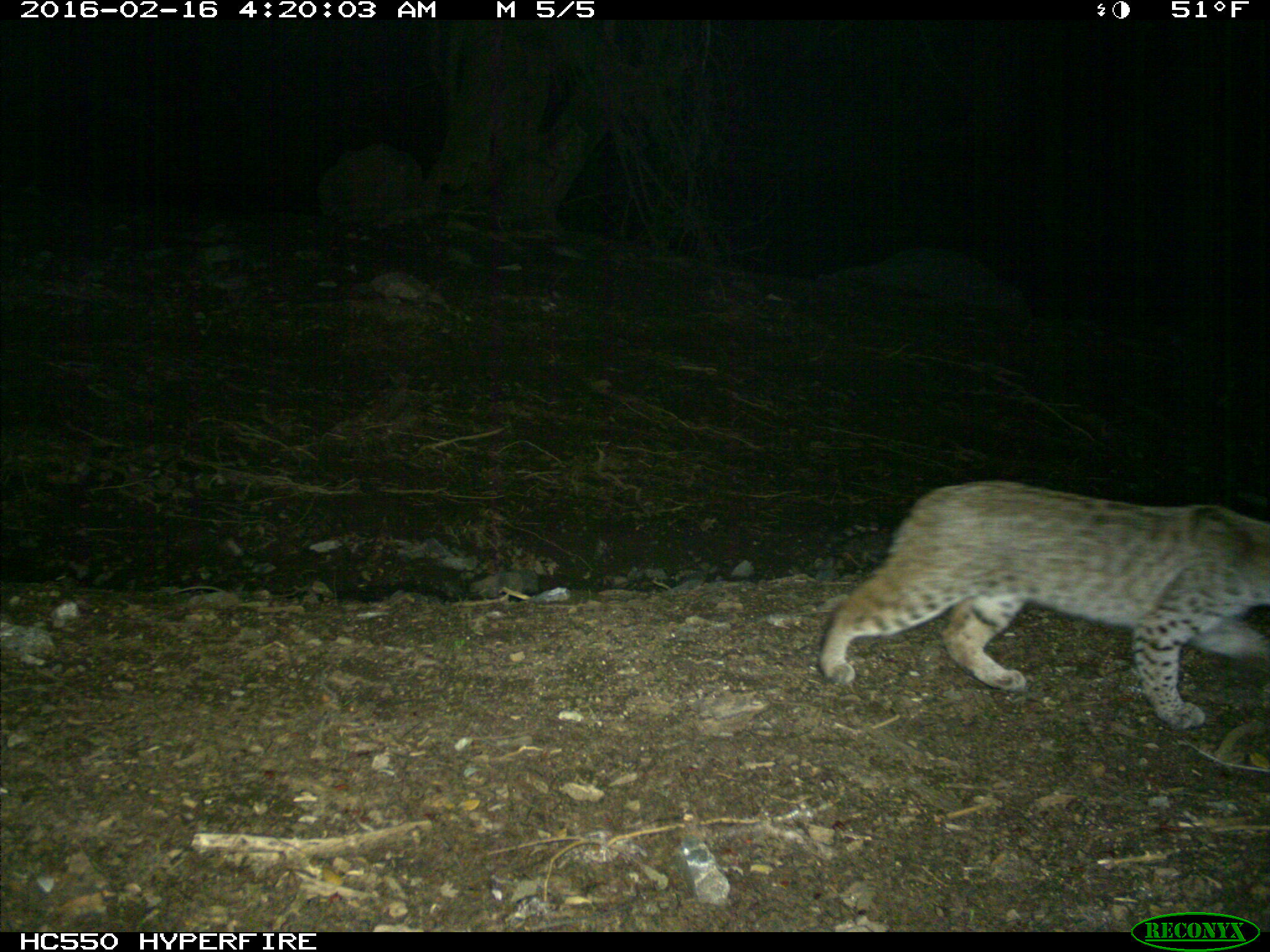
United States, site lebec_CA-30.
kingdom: Animalia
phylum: Chordata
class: Mammalia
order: Carnivora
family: Felidae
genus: Lynx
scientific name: Lynx rufus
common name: bobcat